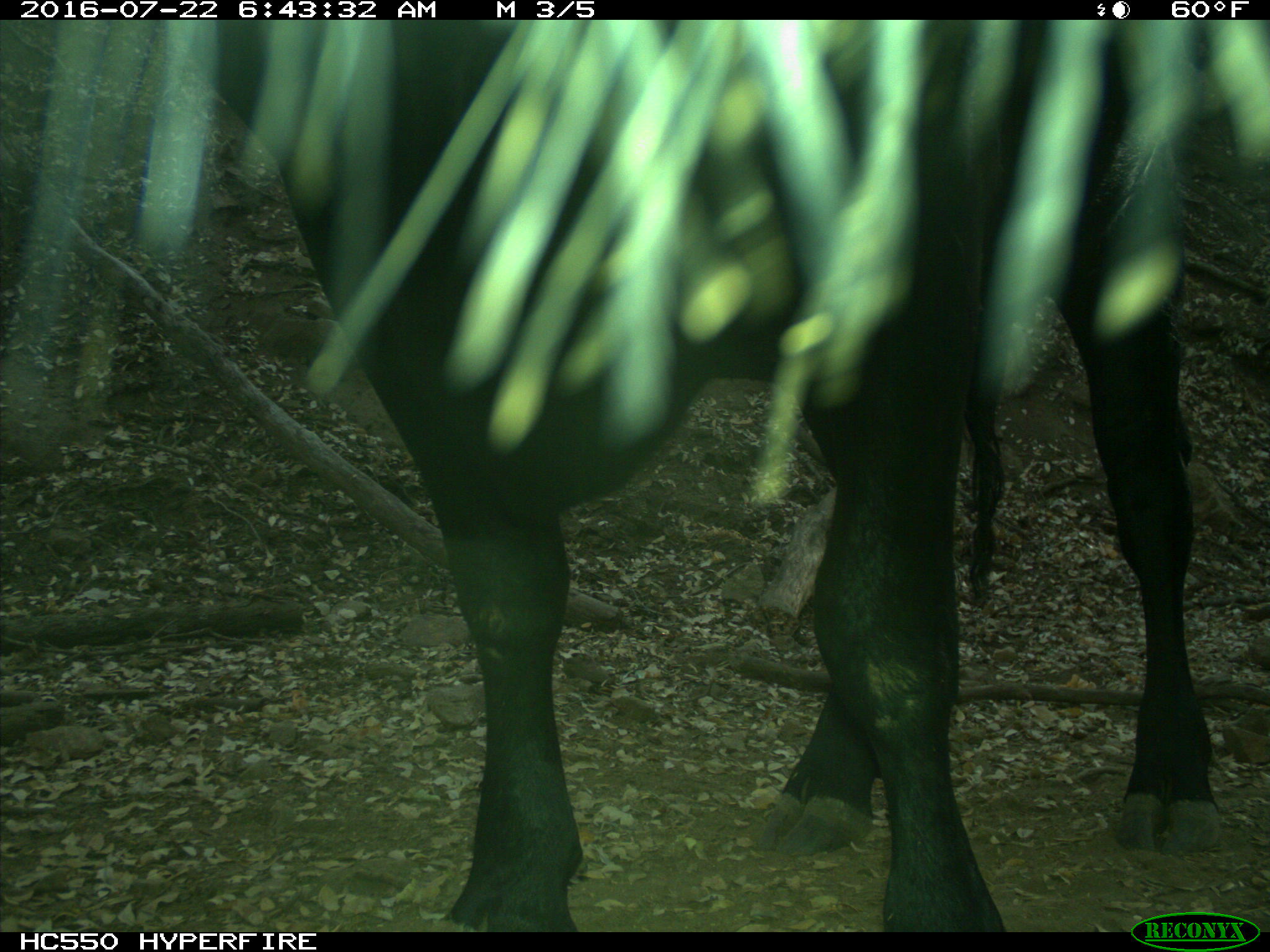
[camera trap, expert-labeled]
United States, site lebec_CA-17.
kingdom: Animalia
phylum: Chordata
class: Mammalia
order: Artiodactyla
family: Bovidae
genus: Bos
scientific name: Bos taurus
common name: domestic cow